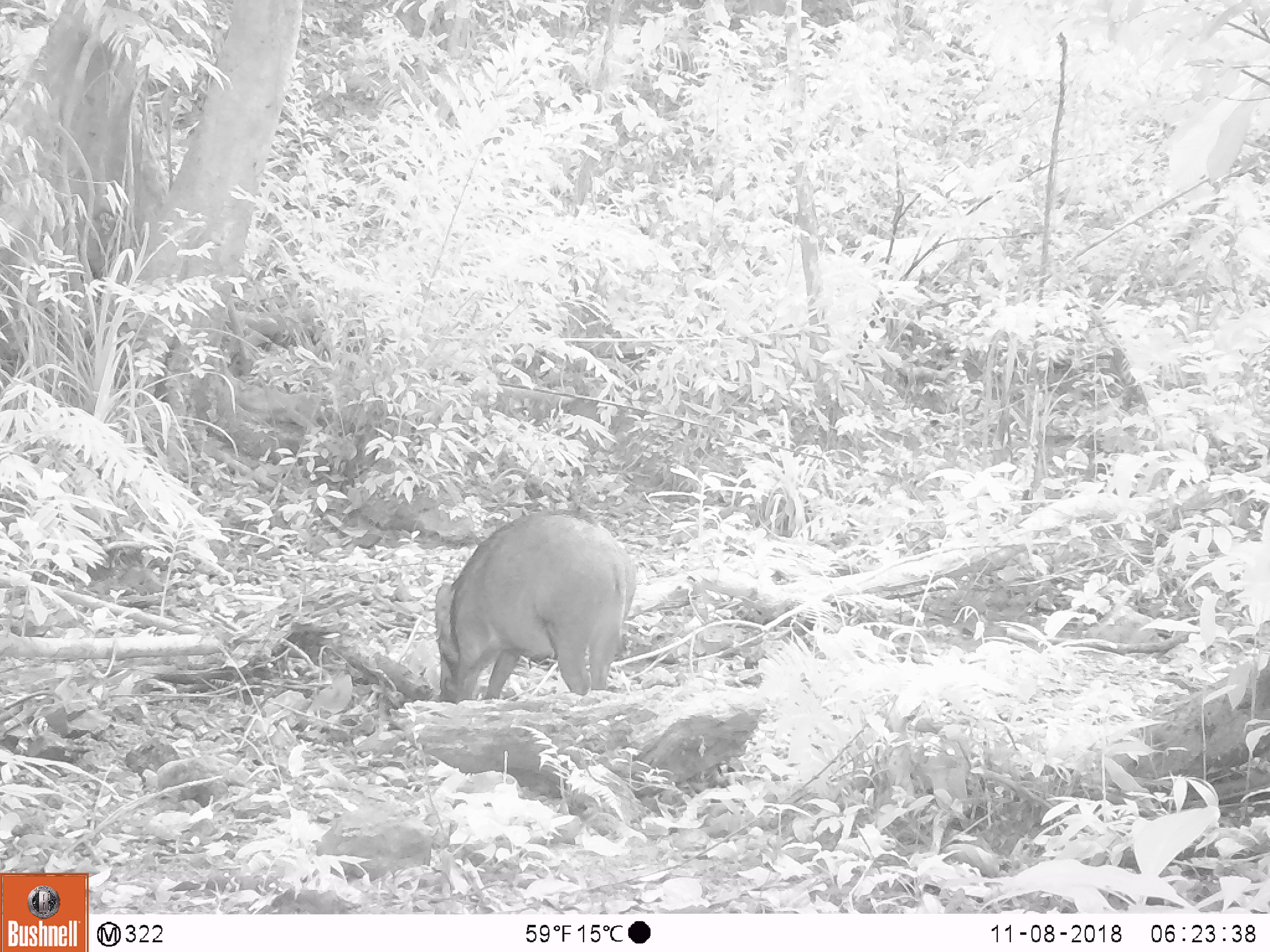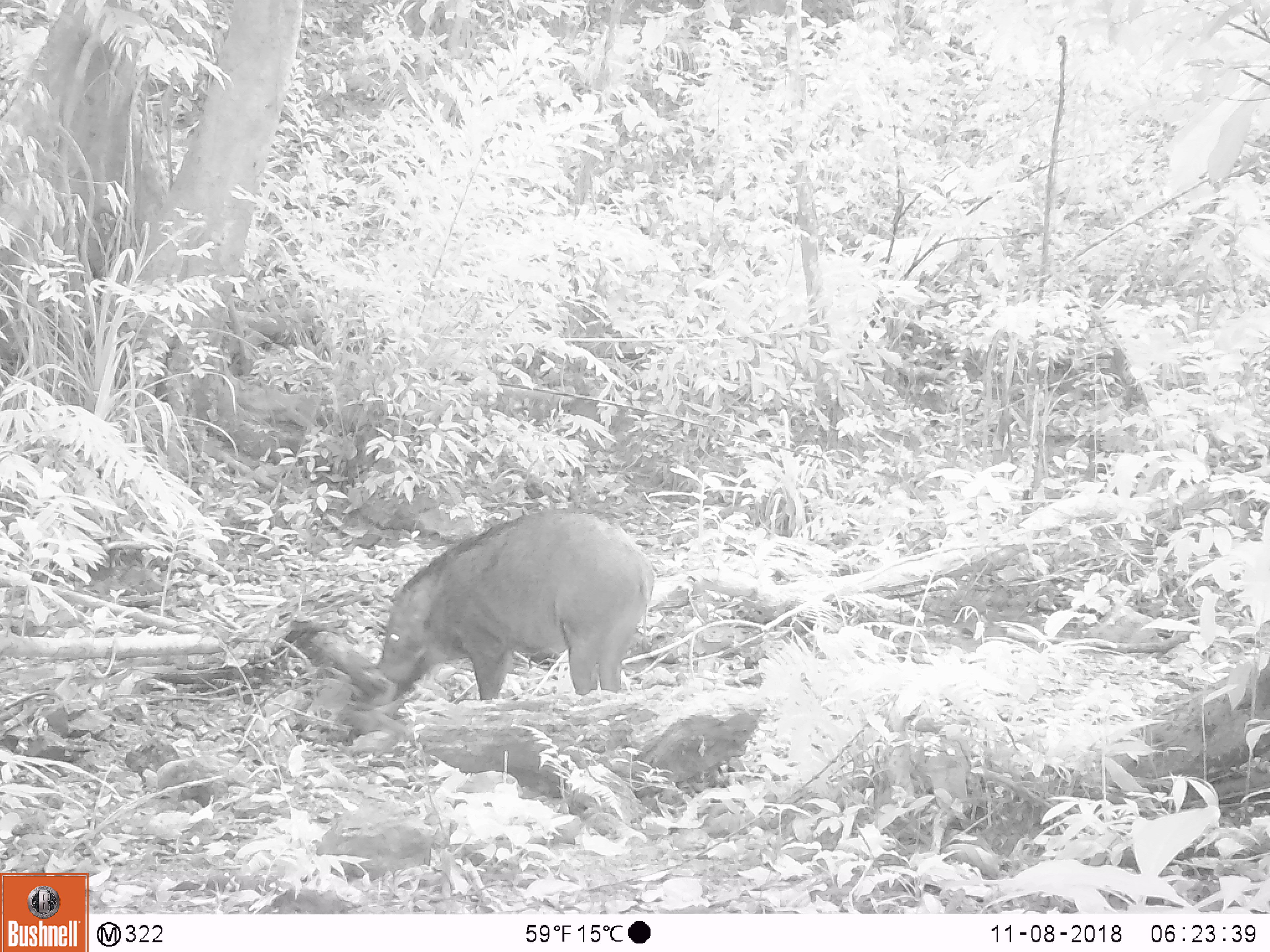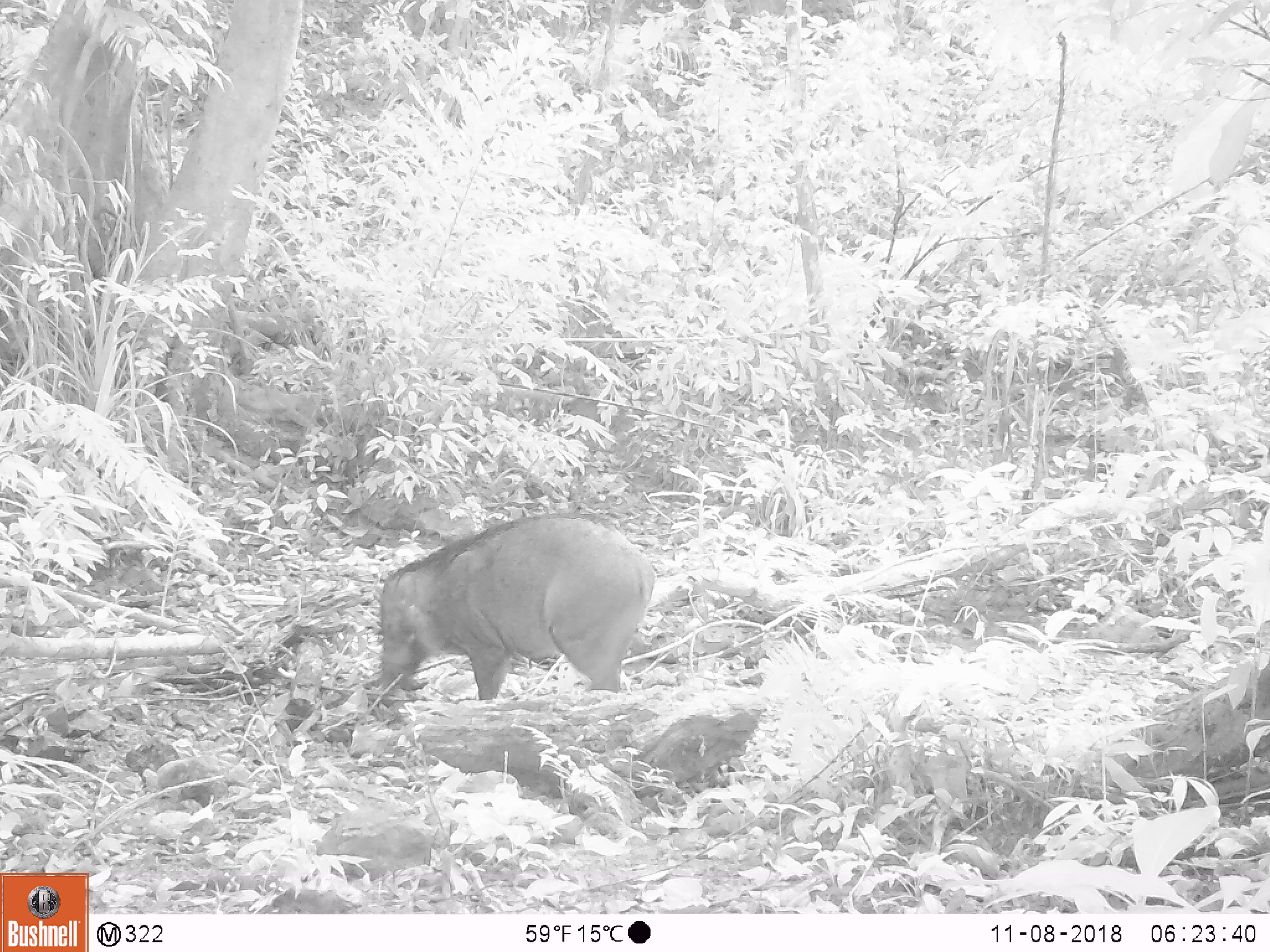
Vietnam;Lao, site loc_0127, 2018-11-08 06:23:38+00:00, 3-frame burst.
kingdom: Animalia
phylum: Chordata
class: Mammalia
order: Artiodactyla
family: Suidae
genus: Sus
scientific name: Sus scrofa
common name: eurasian wild pig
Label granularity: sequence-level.